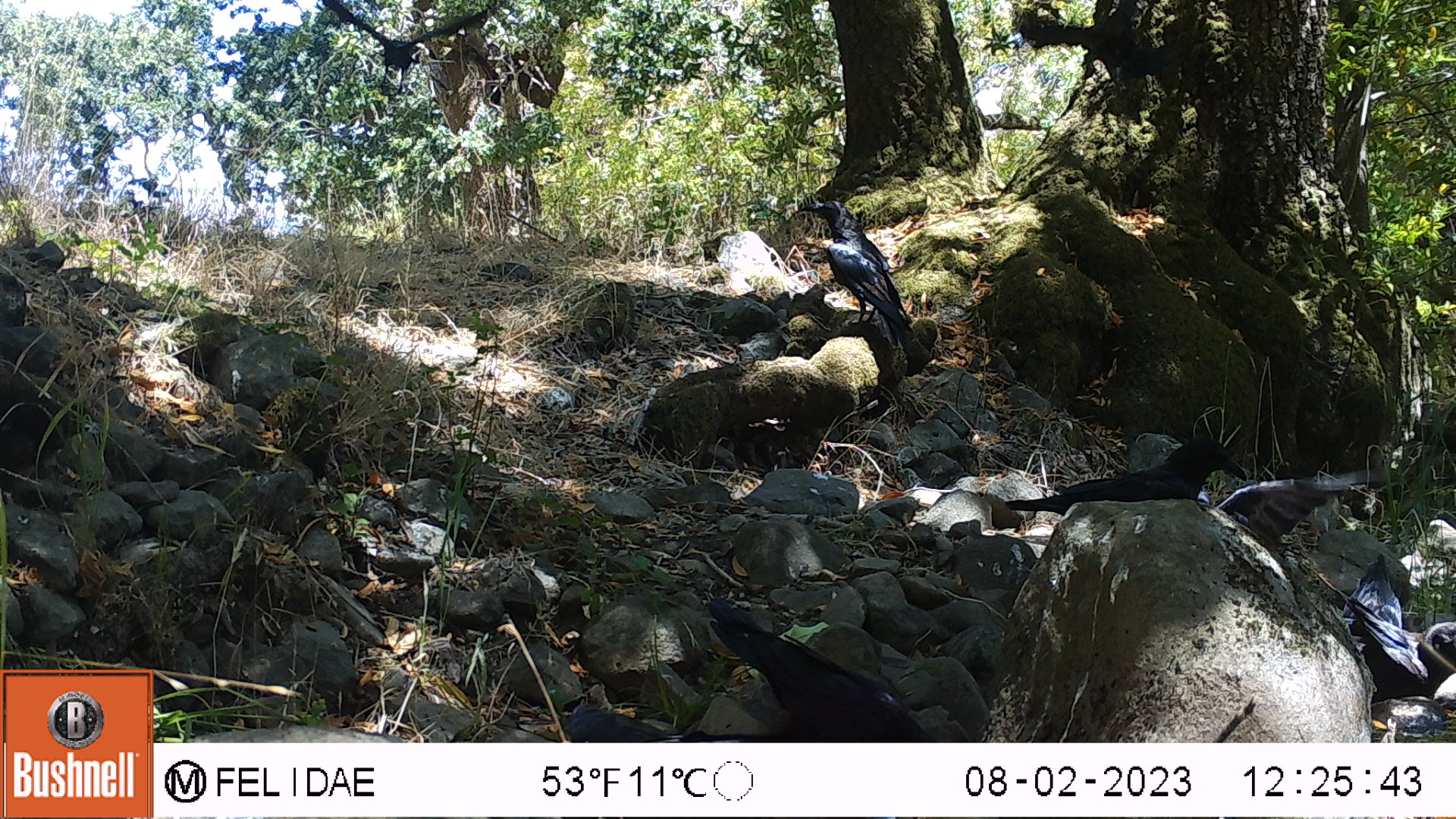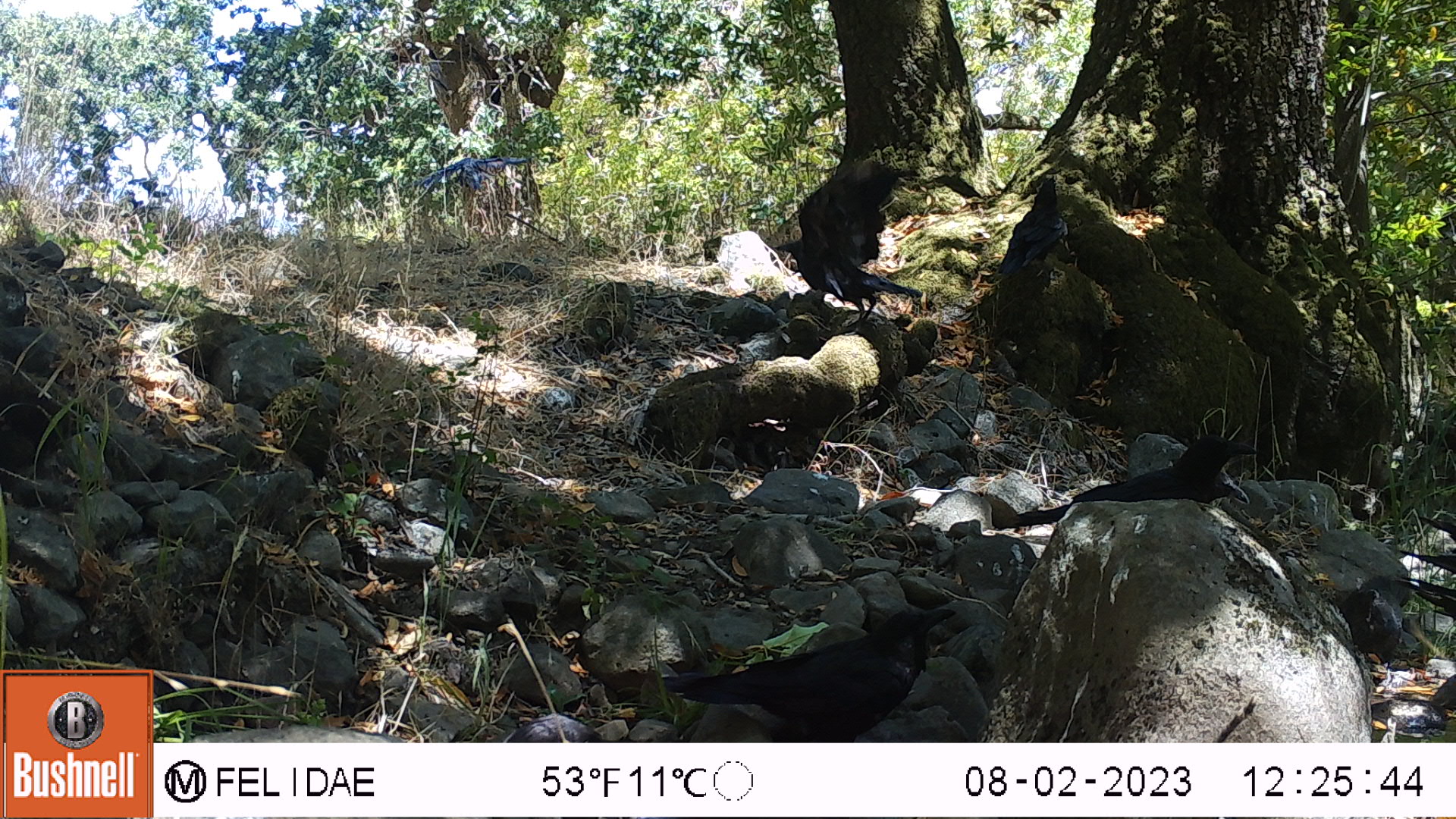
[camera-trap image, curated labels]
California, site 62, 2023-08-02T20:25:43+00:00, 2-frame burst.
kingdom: Animalia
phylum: Chordata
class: Aves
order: Passeriformes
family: Corvidae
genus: Corvus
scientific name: Corvus brachyrhynchos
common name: american crow